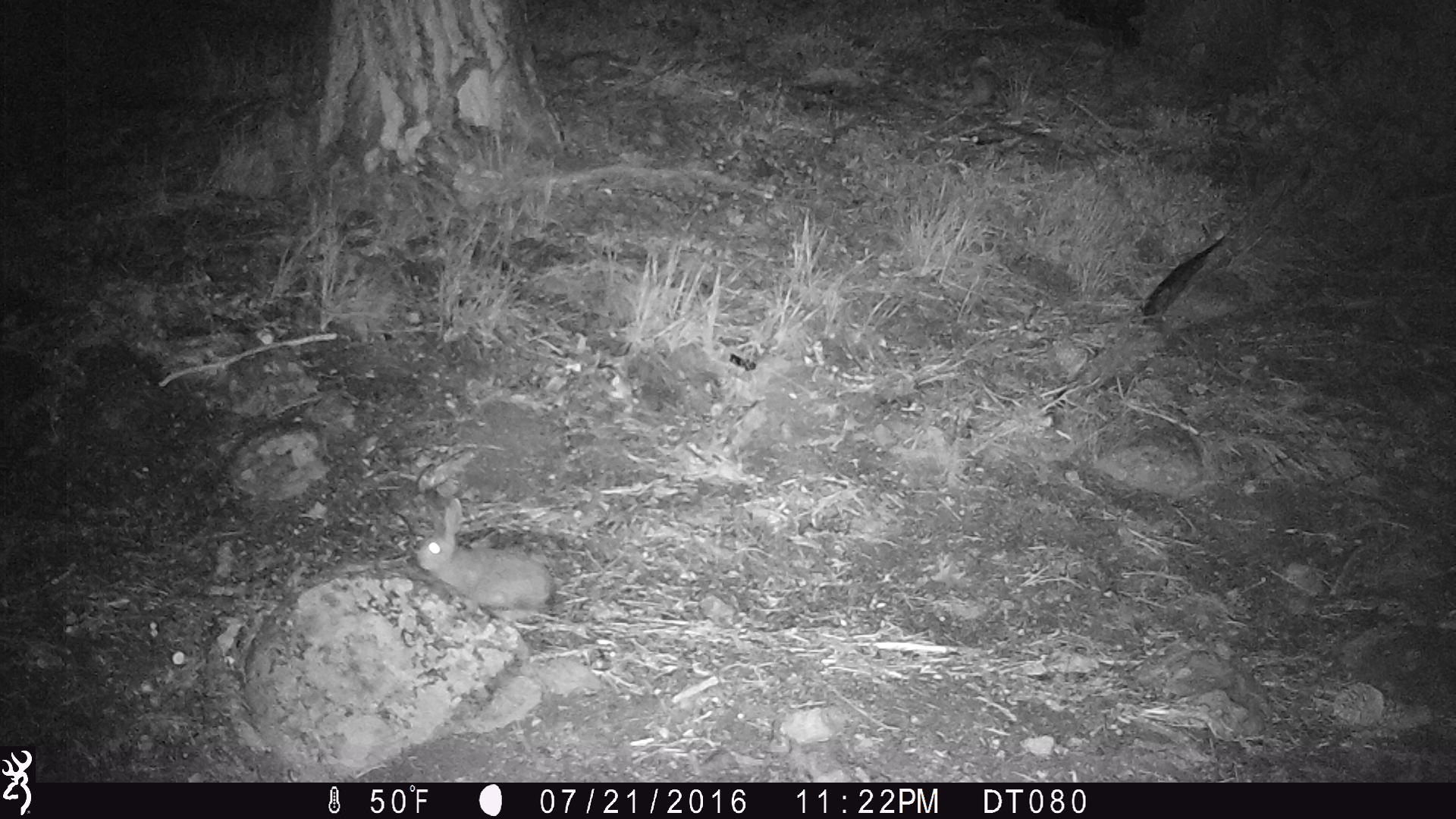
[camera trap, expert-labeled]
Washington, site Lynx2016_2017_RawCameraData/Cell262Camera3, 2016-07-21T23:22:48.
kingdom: Animalia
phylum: Chordata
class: Mammalia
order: Lagomorpha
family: Leporidae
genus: Lepus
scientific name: Lepus americanus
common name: snowshoe hare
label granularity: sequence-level